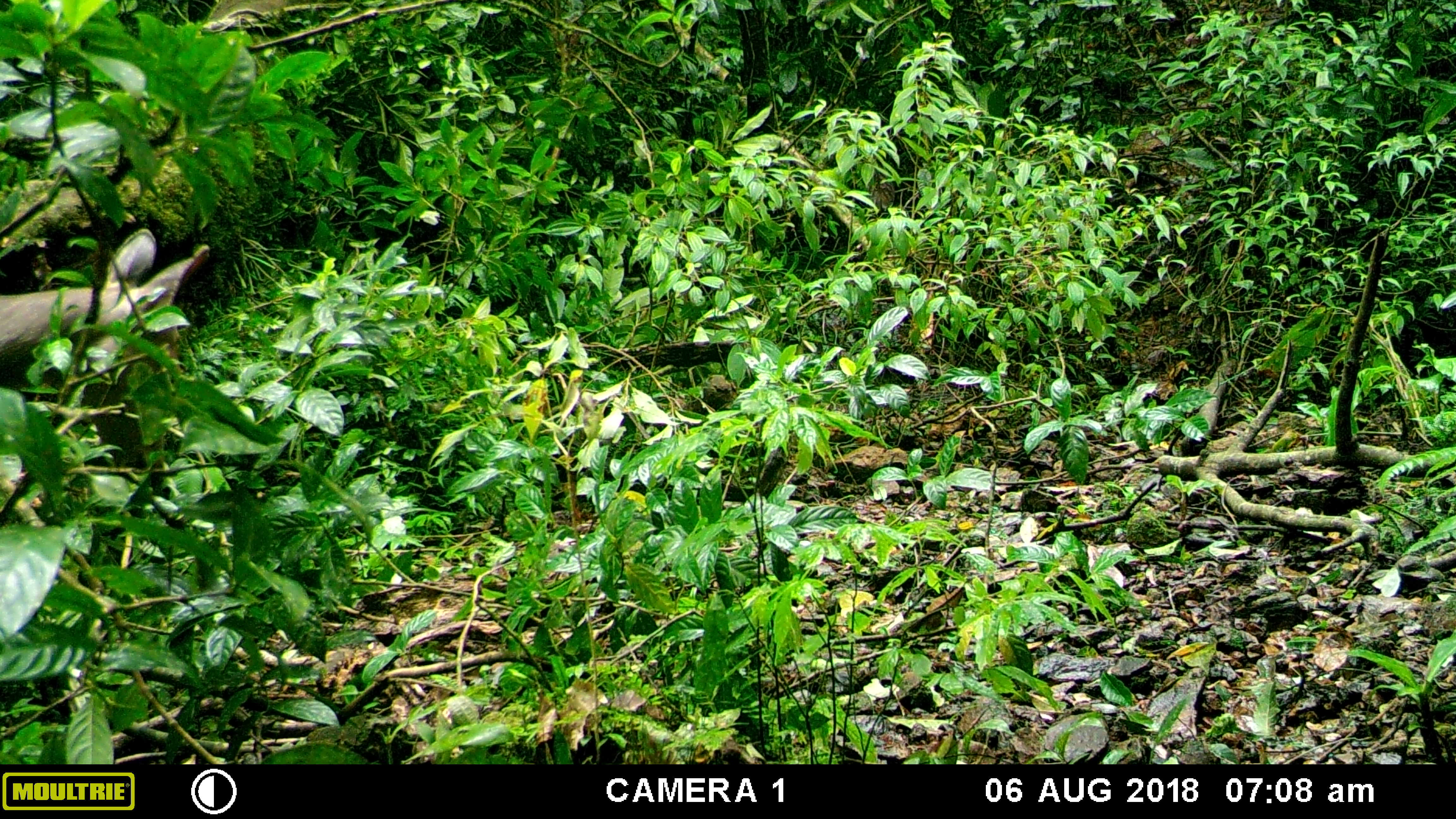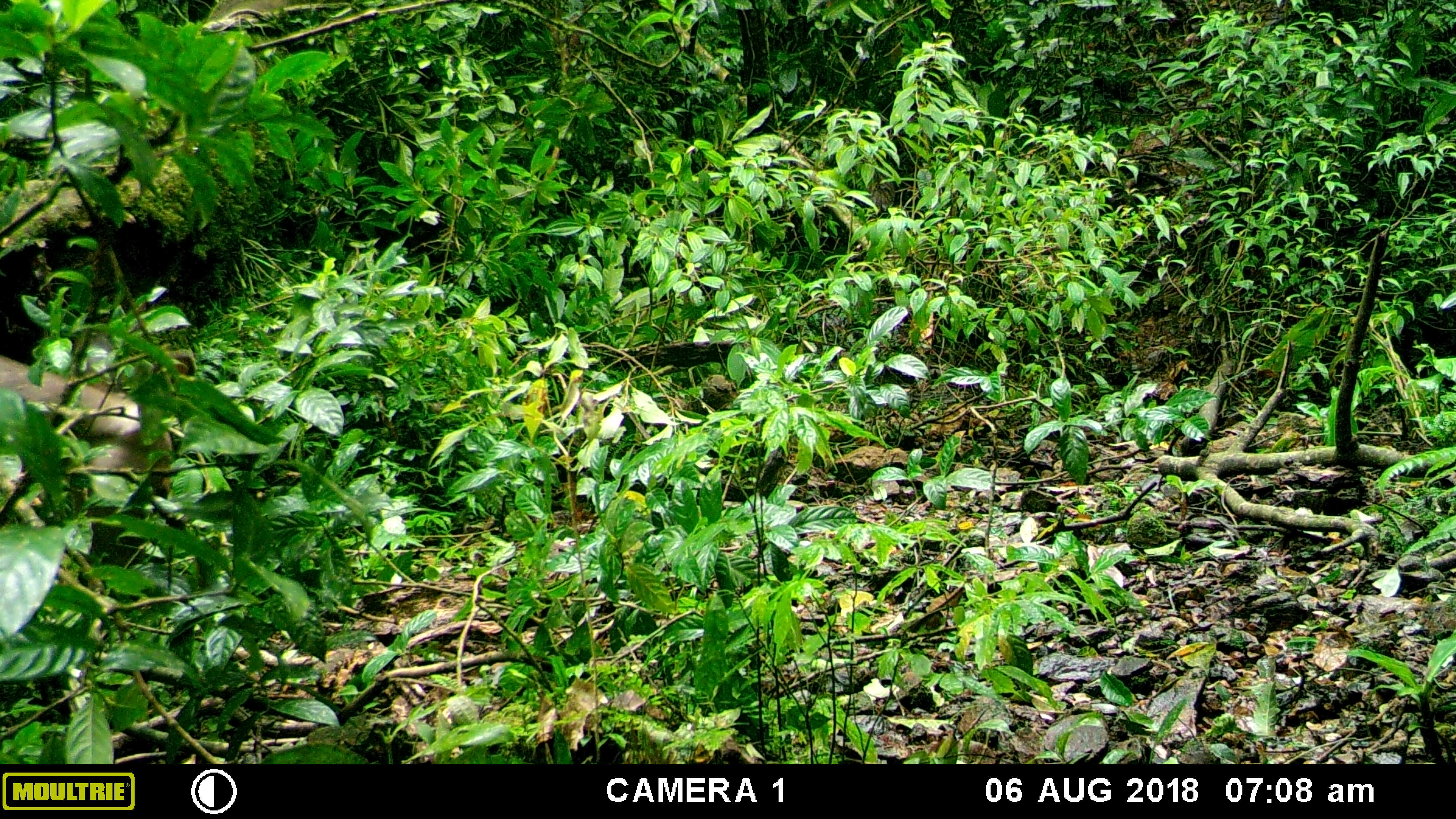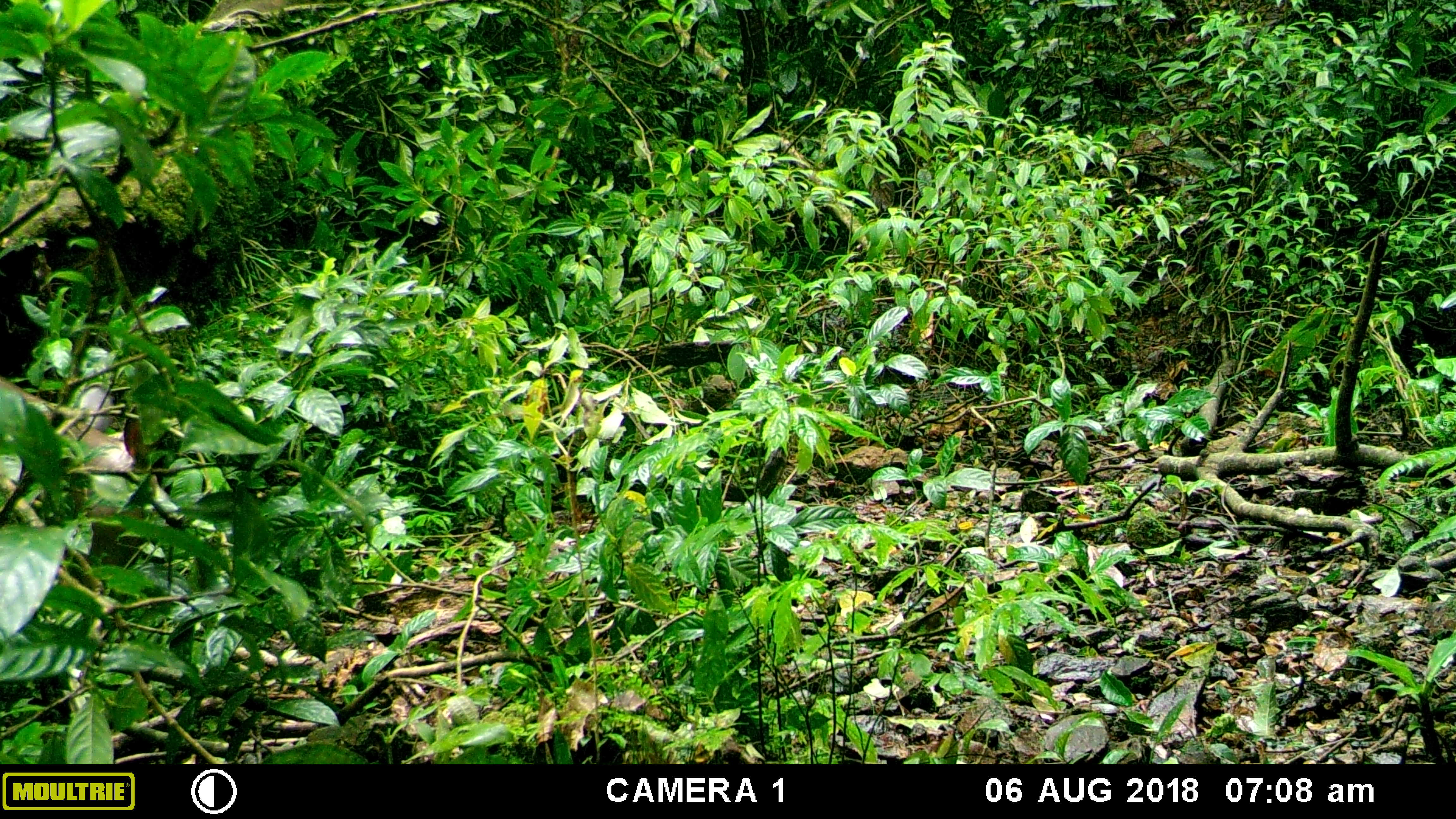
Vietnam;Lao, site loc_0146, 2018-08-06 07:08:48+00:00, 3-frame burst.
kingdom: Animalia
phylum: Chordata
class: Mammalia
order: Artiodactyla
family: Cervidae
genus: Rusa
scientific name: Rusa unicolor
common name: sambar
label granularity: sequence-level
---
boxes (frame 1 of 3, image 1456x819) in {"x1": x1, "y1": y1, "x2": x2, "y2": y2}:
sambar: {"x1": 0, "y1": 228, "x2": 212, "y2": 485}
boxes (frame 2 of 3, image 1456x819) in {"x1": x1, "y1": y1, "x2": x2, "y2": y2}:
sambar: {"x1": 0, "y1": 346, "x2": 197, "y2": 585}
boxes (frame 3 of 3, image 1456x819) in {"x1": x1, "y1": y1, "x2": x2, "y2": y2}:
sambar: {"x1": 0, "y1": 375, "x2": 185, "y2": 586}